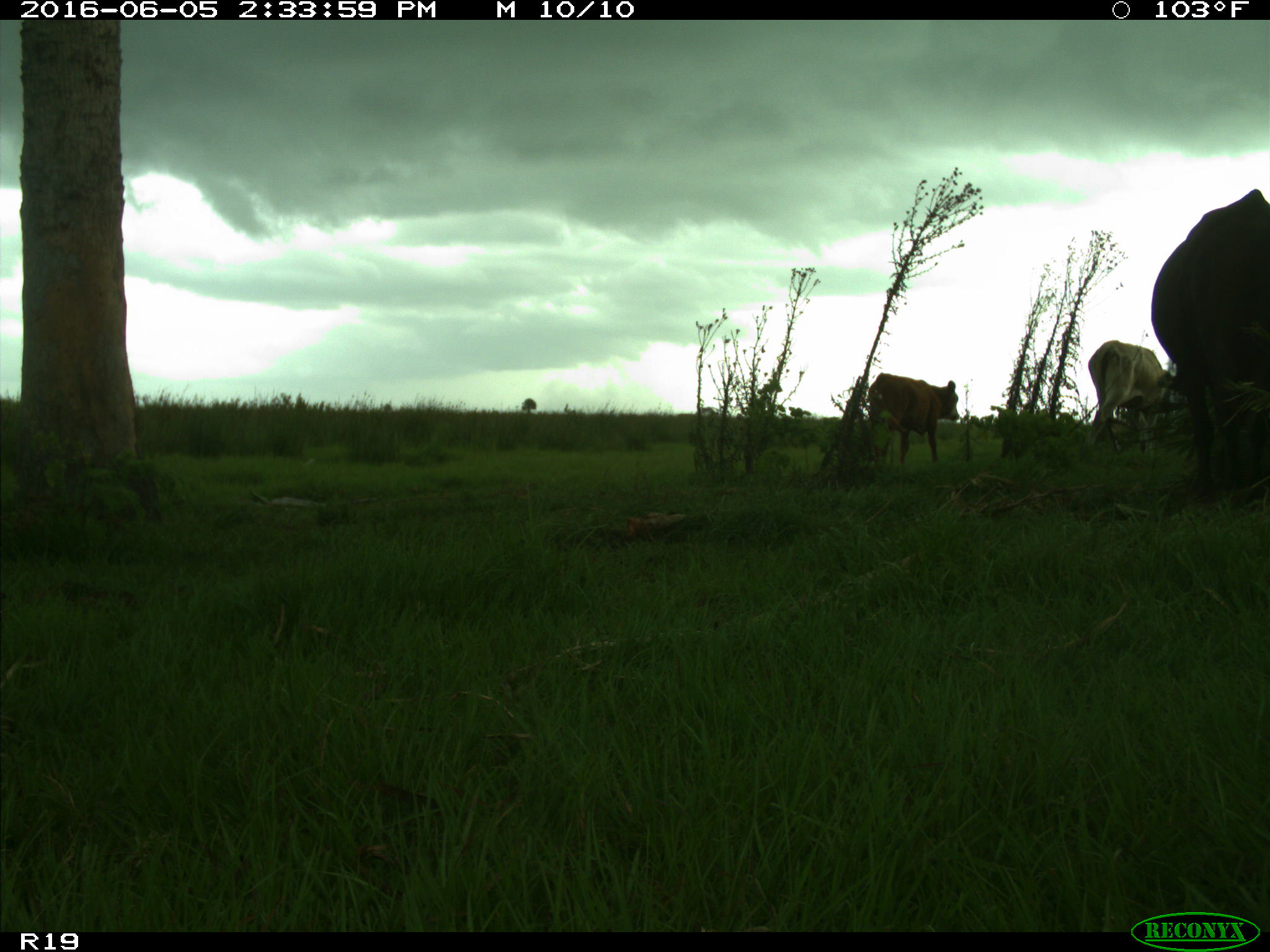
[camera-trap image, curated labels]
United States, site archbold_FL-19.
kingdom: Animalia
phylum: Chordata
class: Mammalia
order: Artiodactyla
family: Bovidae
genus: Bos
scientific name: Bos taurus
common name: domestic cow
Bos taurus (domestic cow).